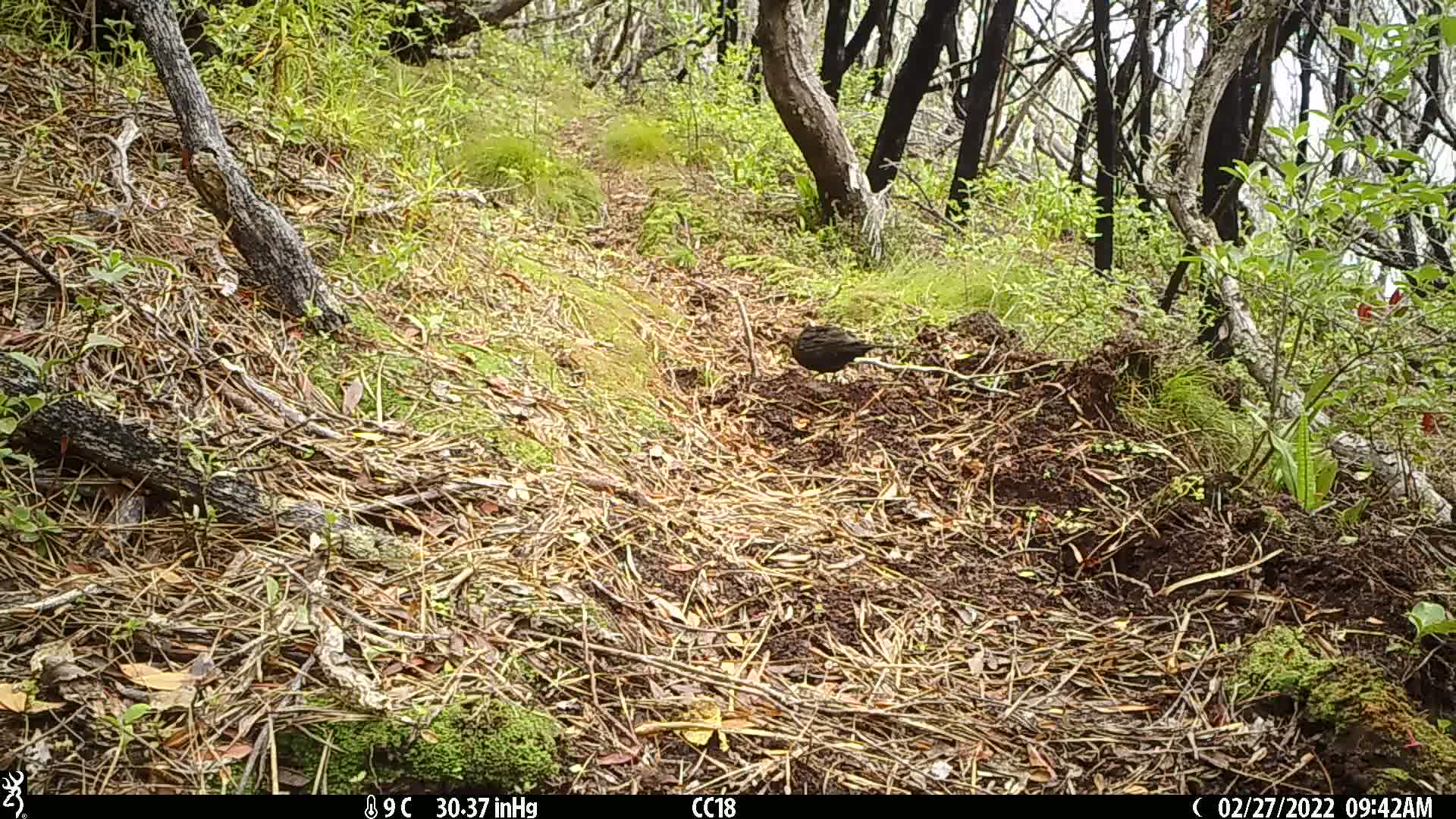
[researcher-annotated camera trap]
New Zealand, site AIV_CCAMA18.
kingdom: Animalia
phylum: Chordata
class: Aves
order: Passeriformes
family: Turdidae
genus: Turdus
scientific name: Turdus merula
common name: eurasian blackbird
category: blackbird